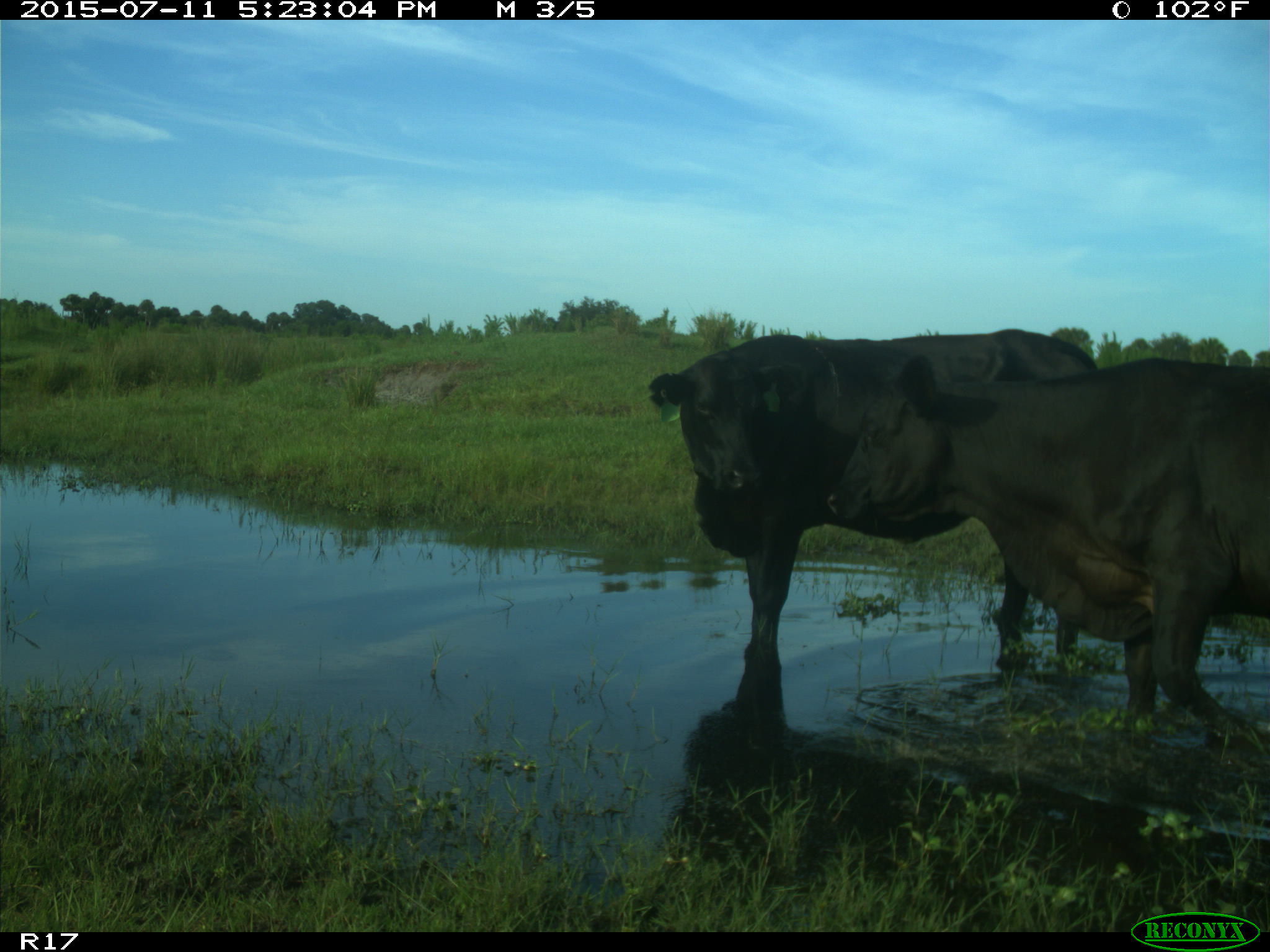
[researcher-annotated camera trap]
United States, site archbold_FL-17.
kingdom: Animalia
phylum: Chordata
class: Mammalia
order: Artiodactyla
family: Bovidae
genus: Bos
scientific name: Bos taurus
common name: domestic cow